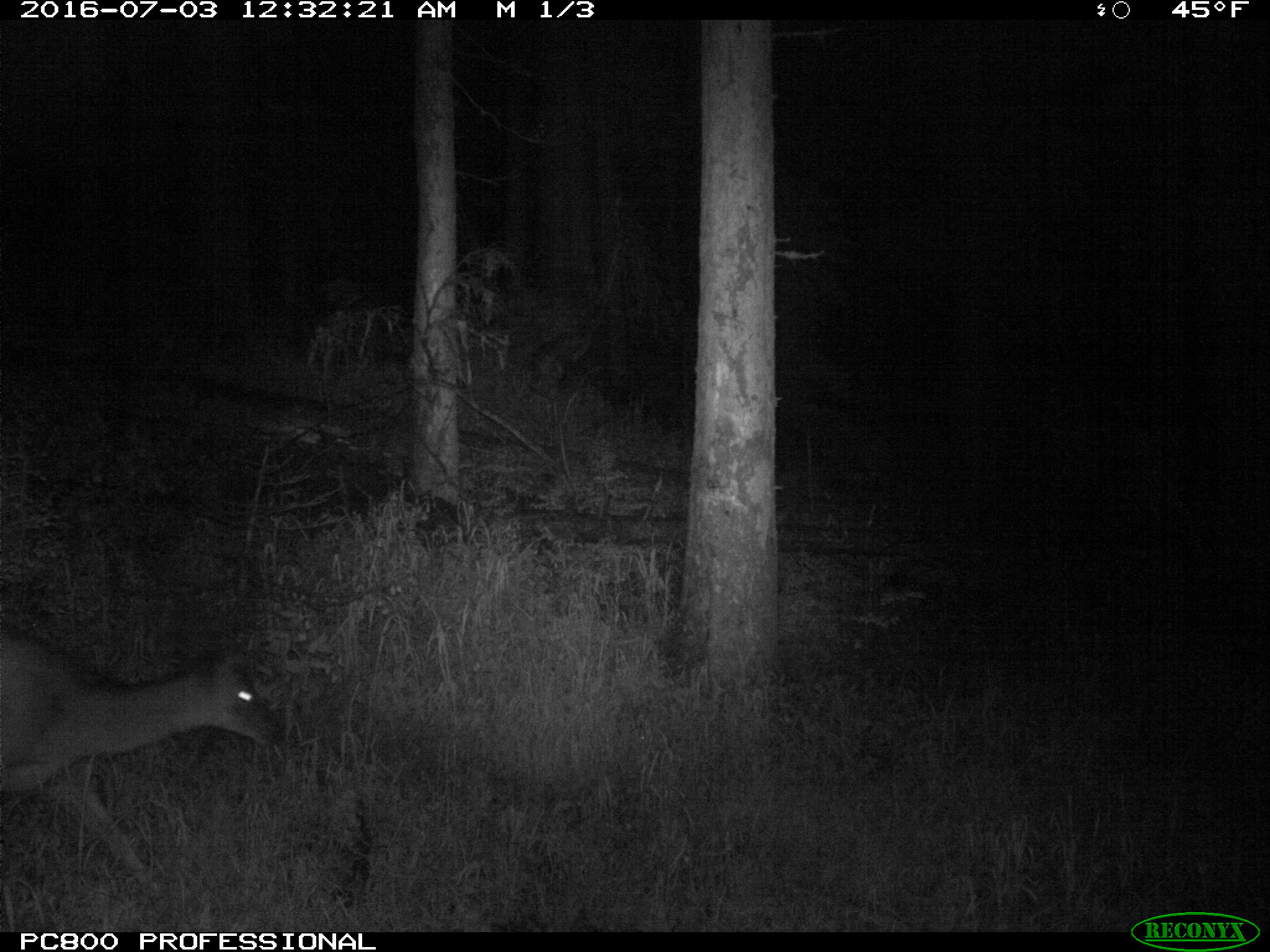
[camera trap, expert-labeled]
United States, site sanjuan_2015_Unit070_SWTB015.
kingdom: Animalia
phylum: Chordata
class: Mammalia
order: Artiodactyla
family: Cervidae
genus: Odocoileus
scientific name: Odocoileus hemionus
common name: mule deer